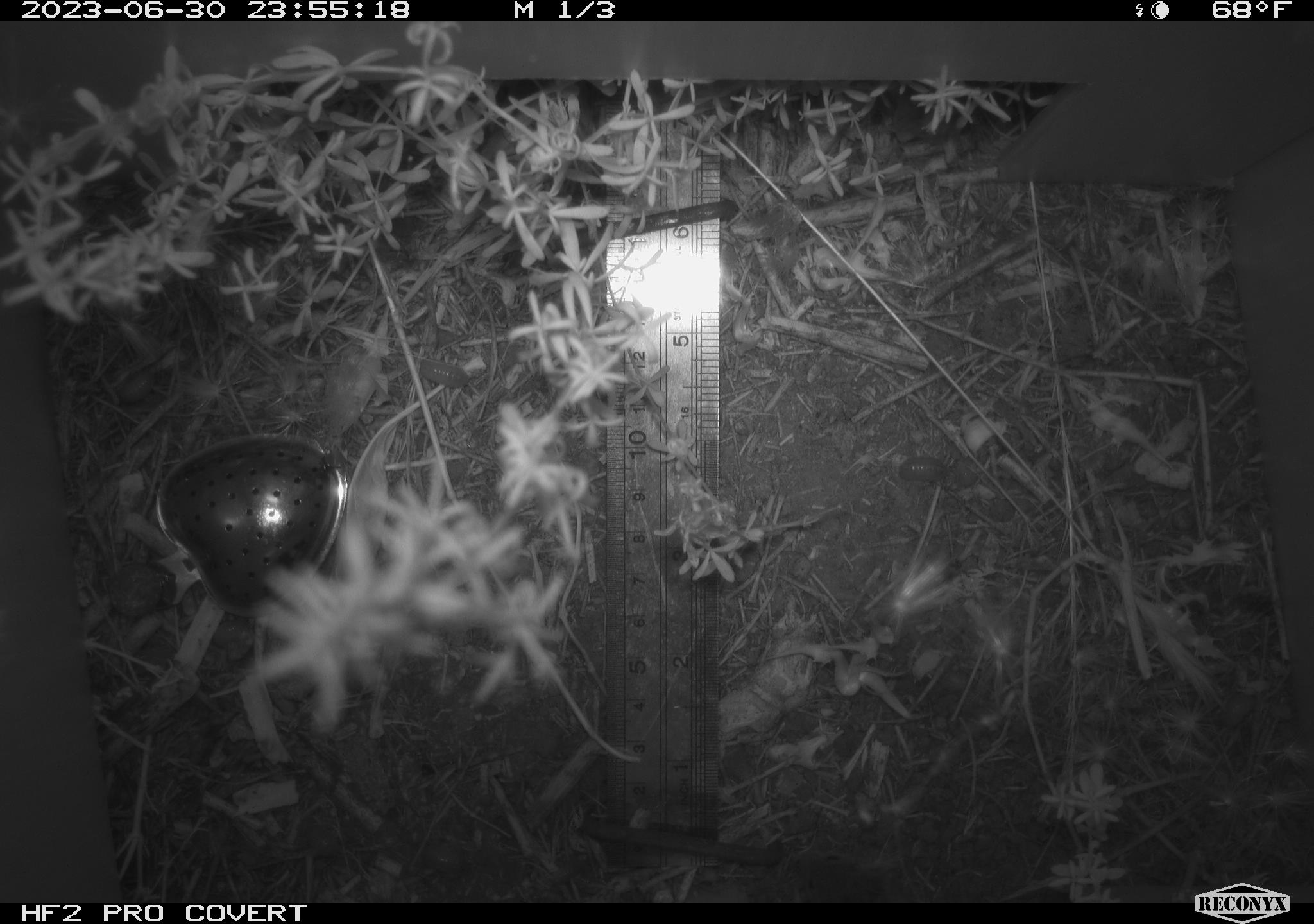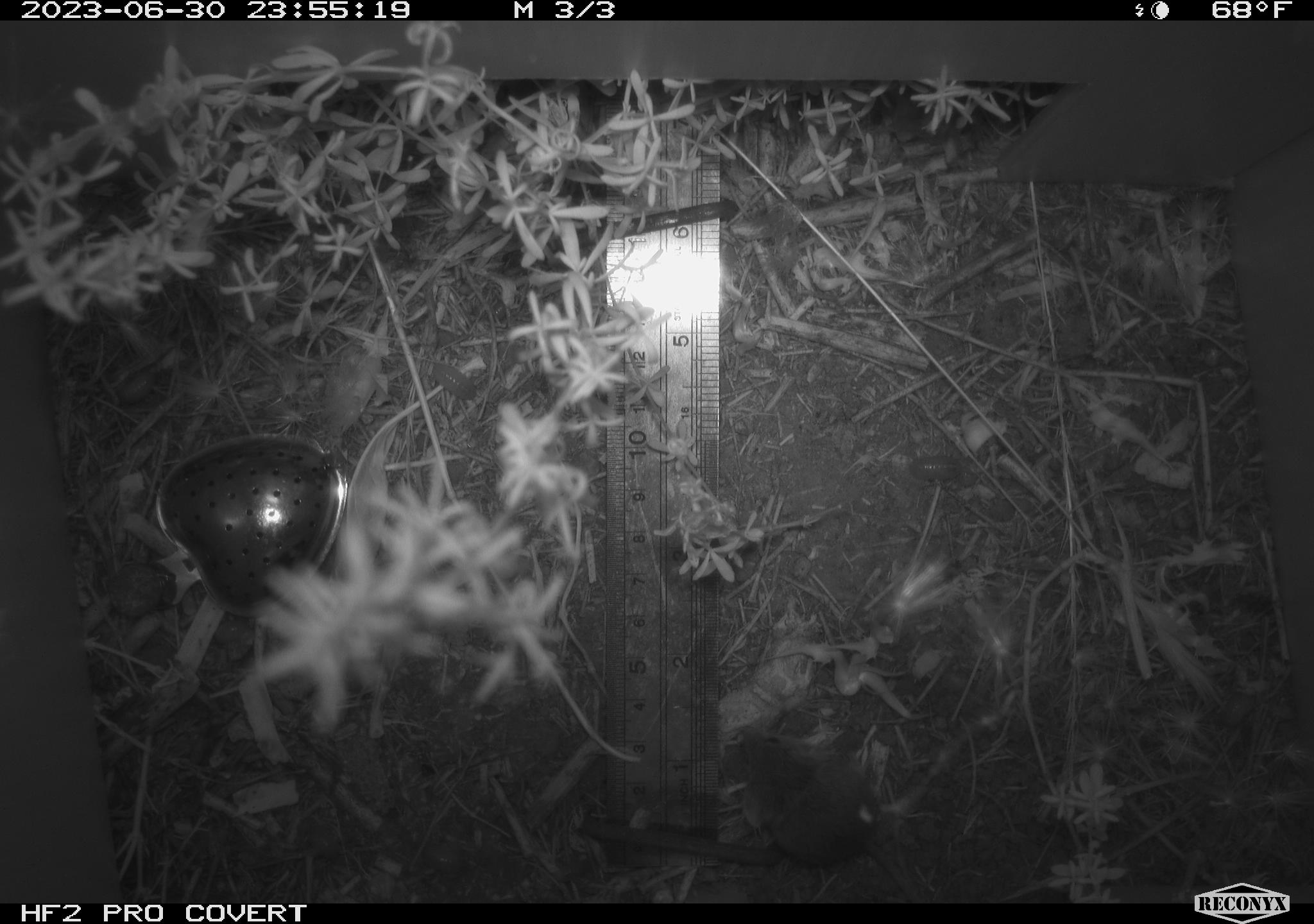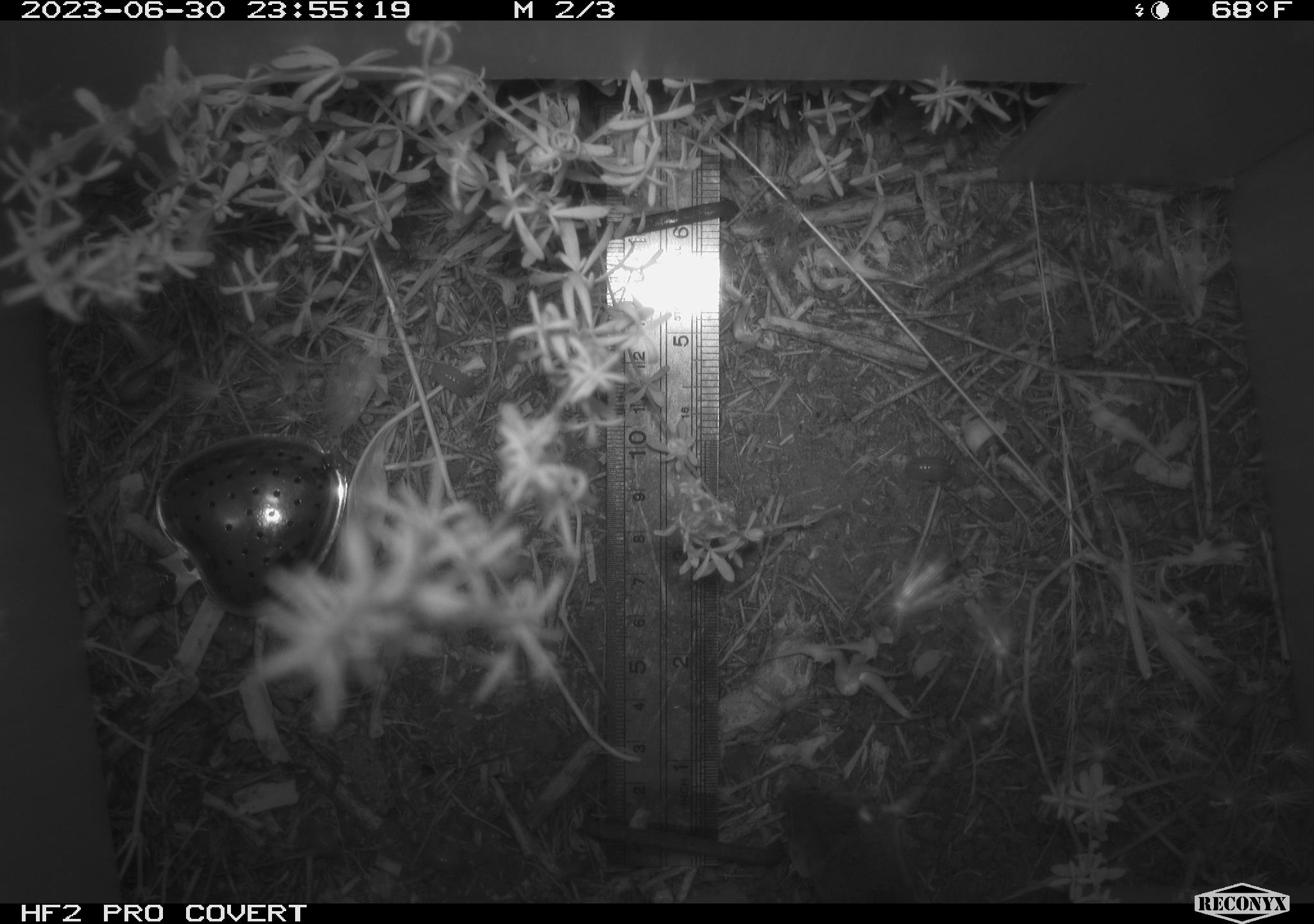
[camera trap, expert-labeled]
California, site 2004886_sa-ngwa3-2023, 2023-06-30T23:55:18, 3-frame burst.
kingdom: Animalia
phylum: Chordata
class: Mammalia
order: Rodentia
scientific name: Rodentia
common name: mouse species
Mouse species (Rodentia).